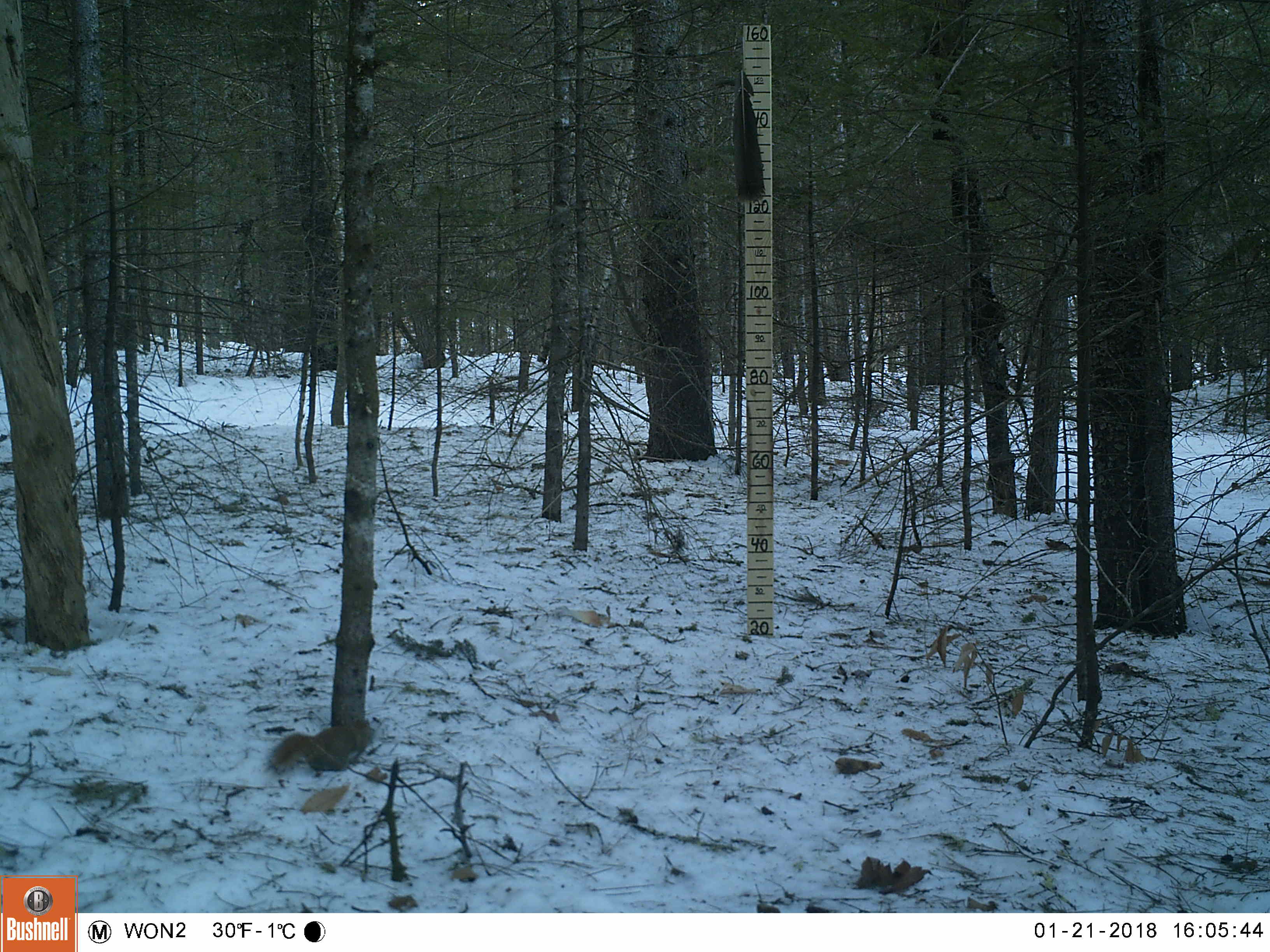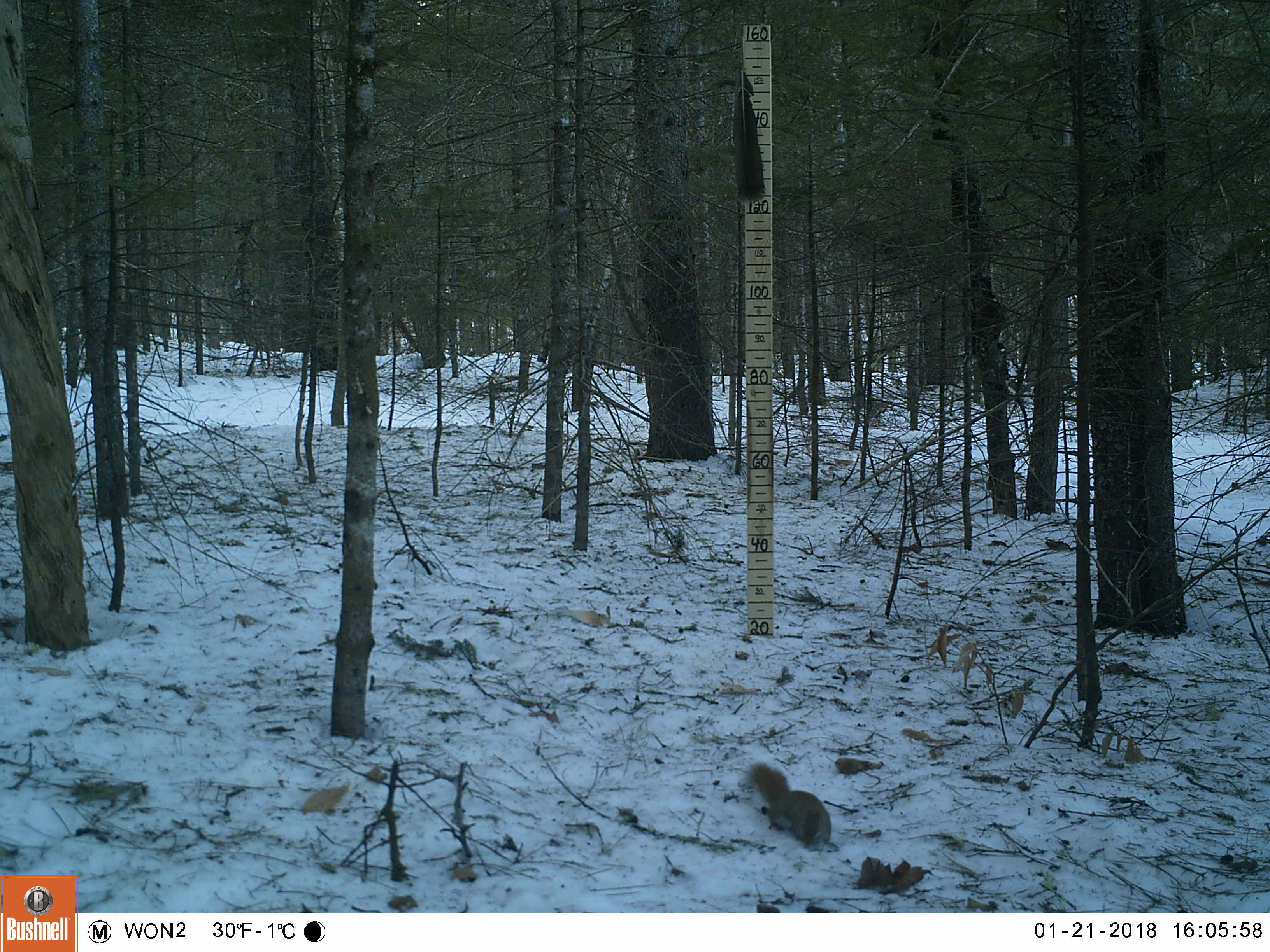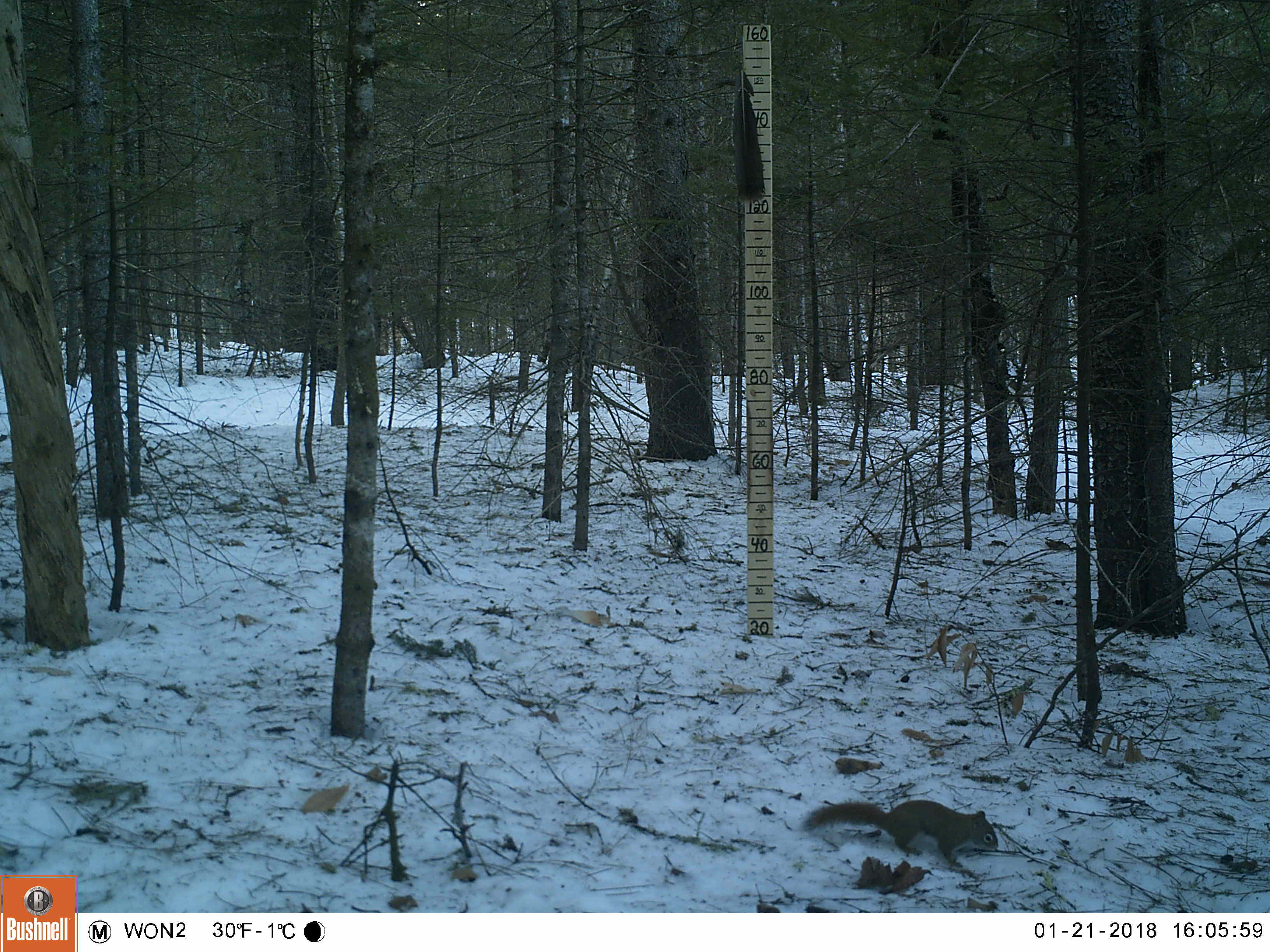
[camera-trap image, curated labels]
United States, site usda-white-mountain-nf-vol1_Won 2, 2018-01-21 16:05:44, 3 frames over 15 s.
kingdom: Animalia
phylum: Chordata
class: Mammalia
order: Rodentia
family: Sciuridae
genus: Tamiasciurus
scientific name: Tamiasciurus hudsonicus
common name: red squirrel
Red squirrel (Tamiasciurus hudsonicus).